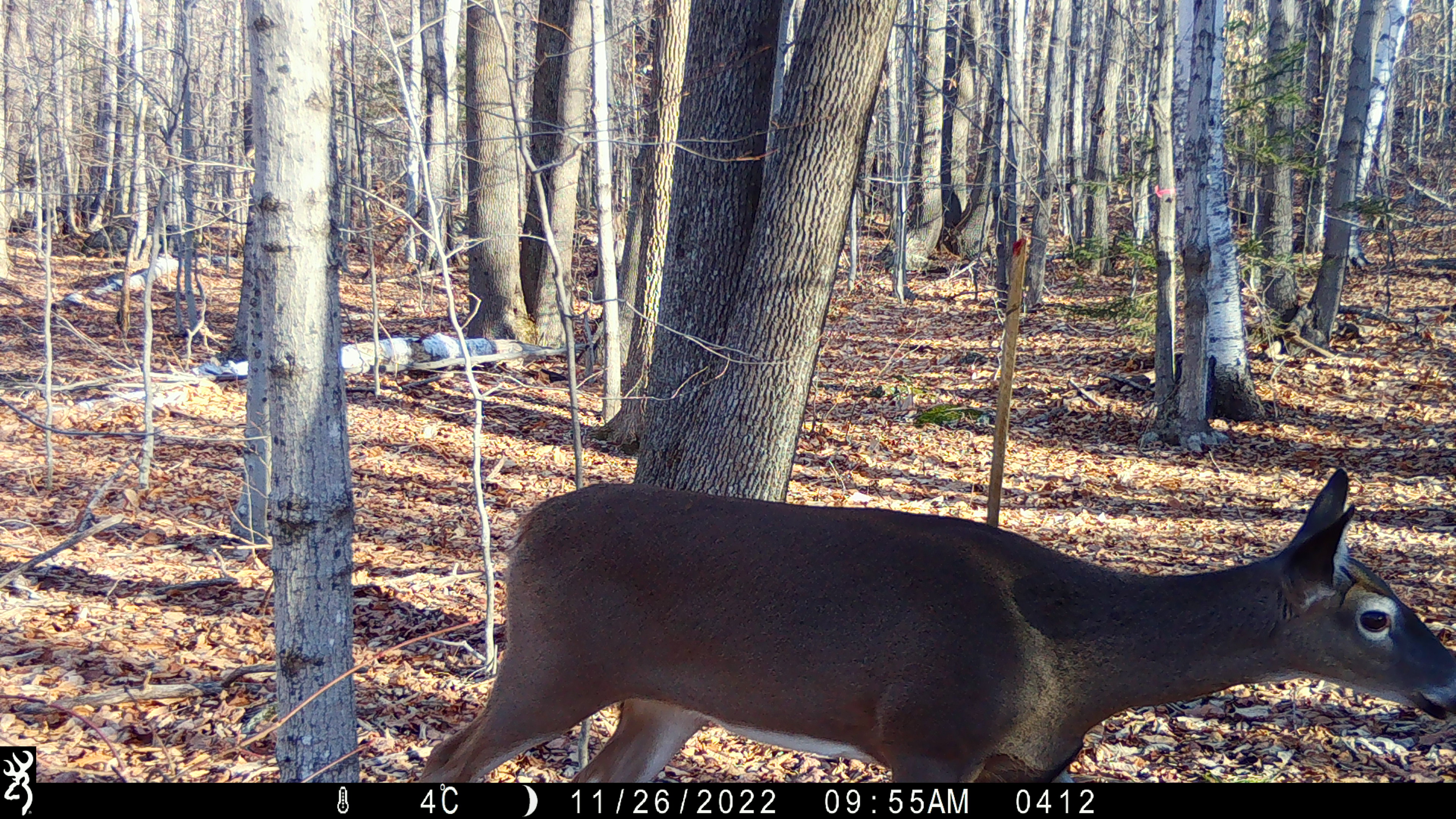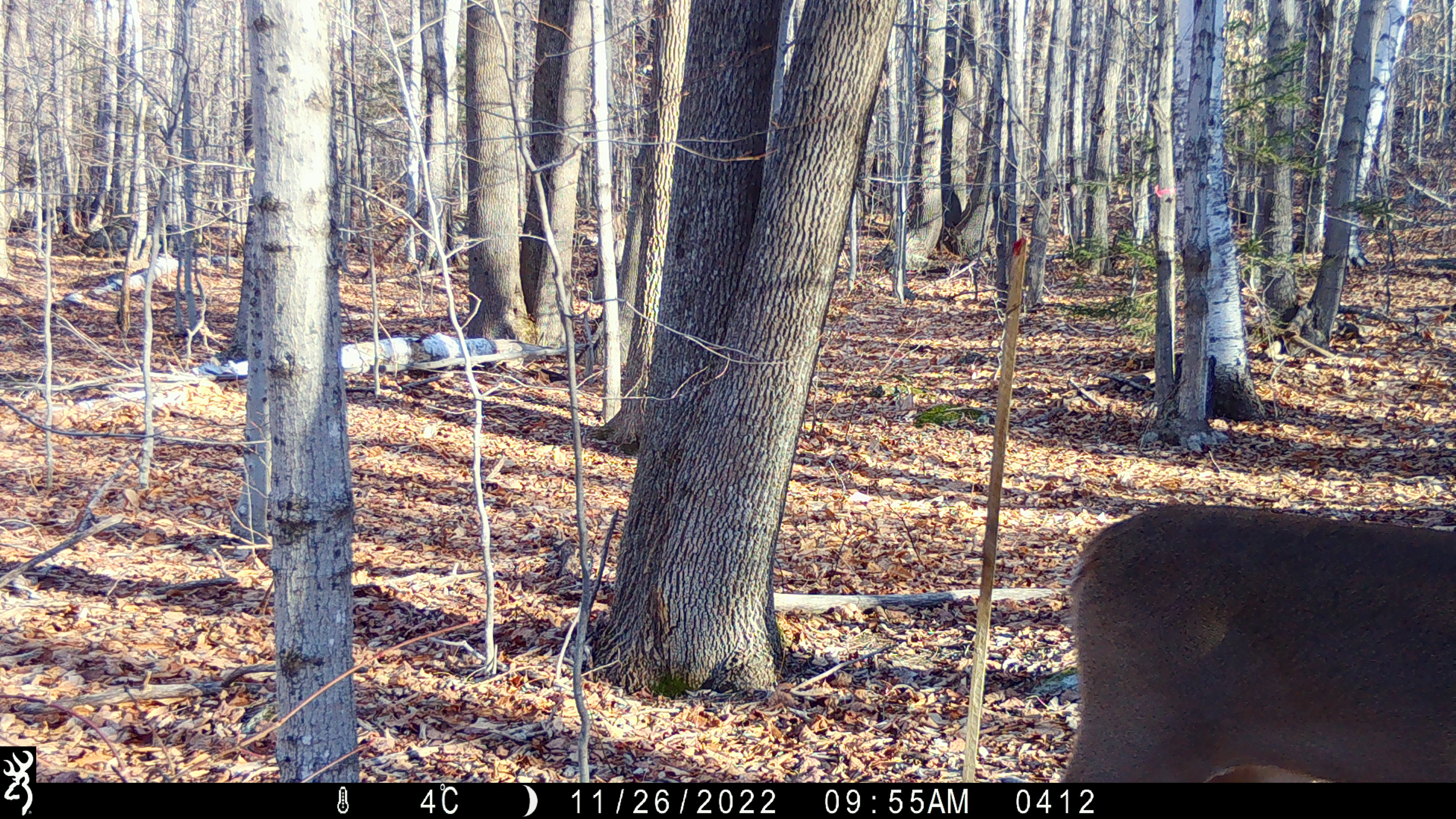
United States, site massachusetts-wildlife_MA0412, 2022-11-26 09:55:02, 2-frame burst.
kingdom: Animalia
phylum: Chordata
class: Mammalia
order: Artiodactyla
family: Cervidae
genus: Odocoileus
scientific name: Odocoileus virginianus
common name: white-tailed deer